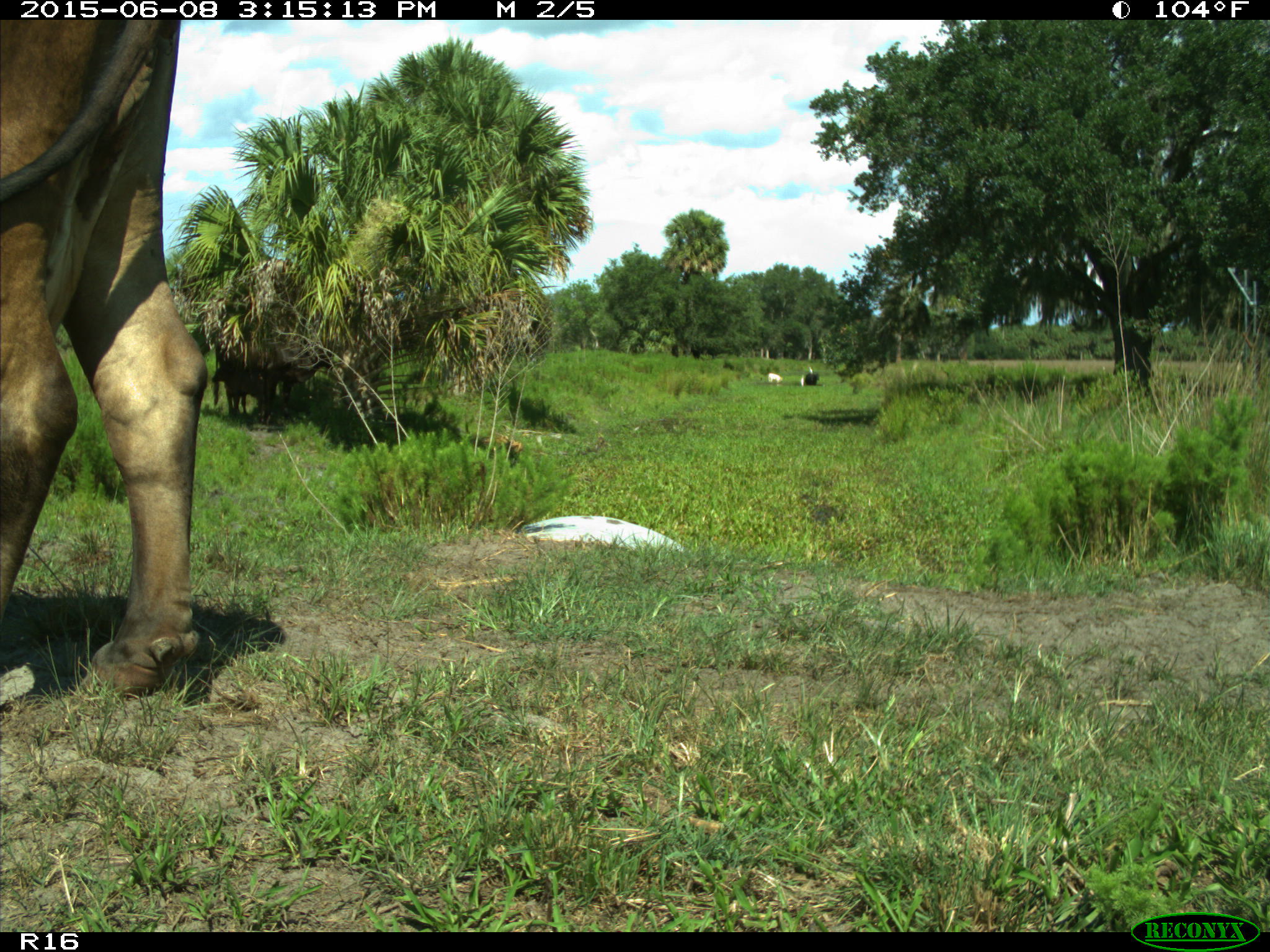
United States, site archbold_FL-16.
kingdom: Animalia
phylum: Chordata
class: Mammalia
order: Artiodactyla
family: Bovidae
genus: Bos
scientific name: Bos taurus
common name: domestic cow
Bos taurus (domestic cow).